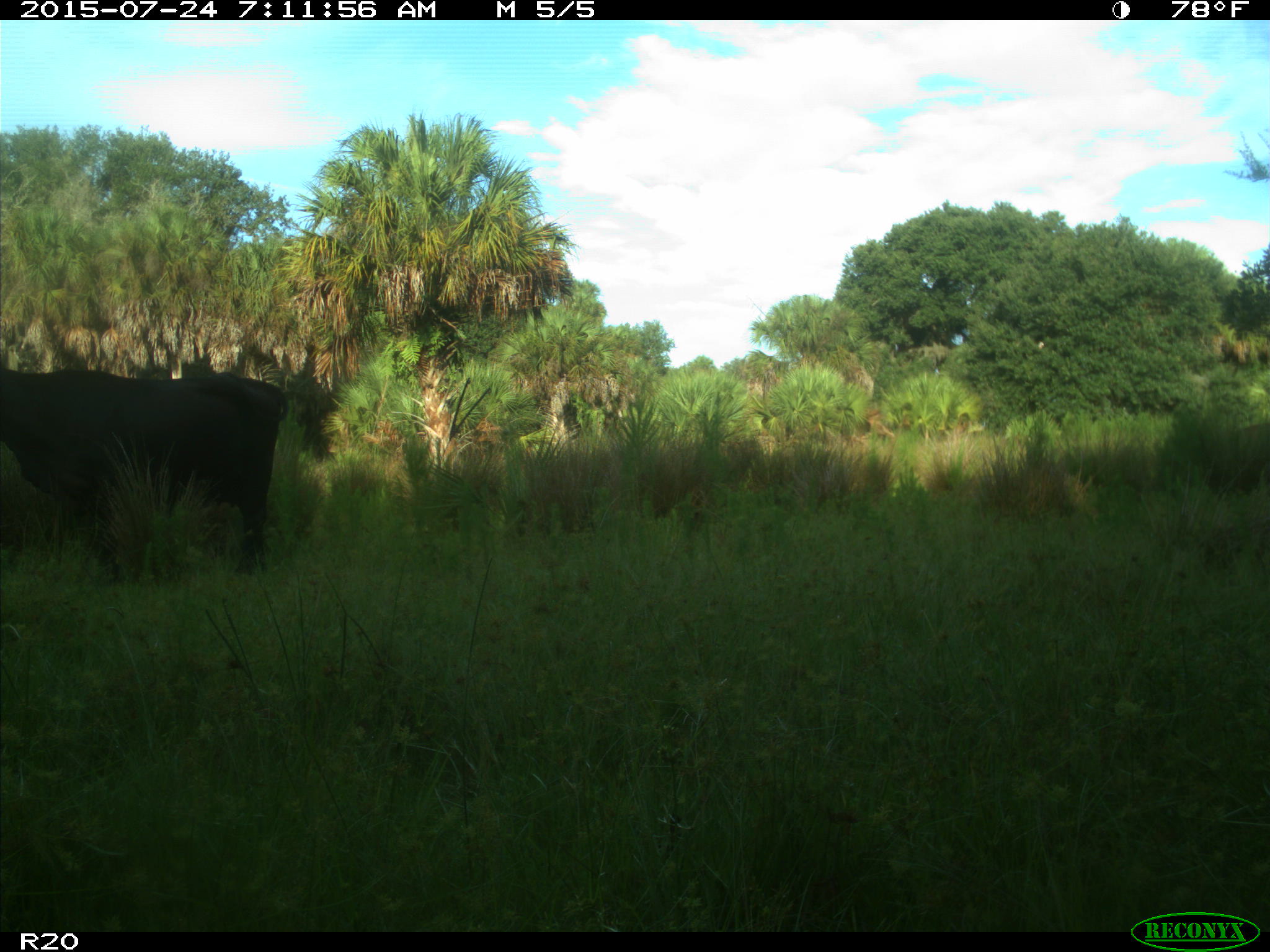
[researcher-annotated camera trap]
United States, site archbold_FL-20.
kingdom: Animalia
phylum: Chordata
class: Mammalia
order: Artiodactyla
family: Bovidae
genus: Bos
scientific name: Bos taurus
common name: domestic cow